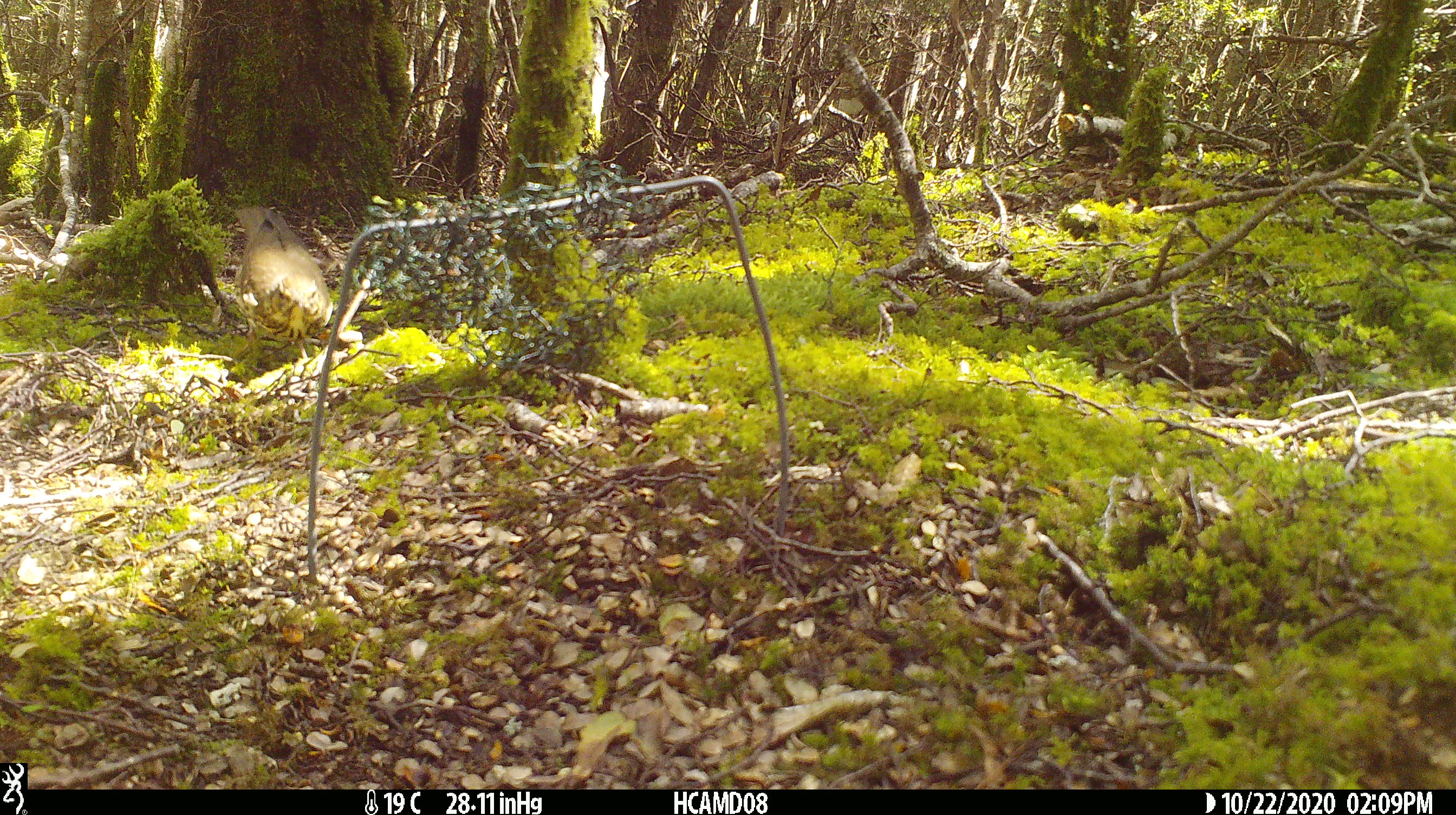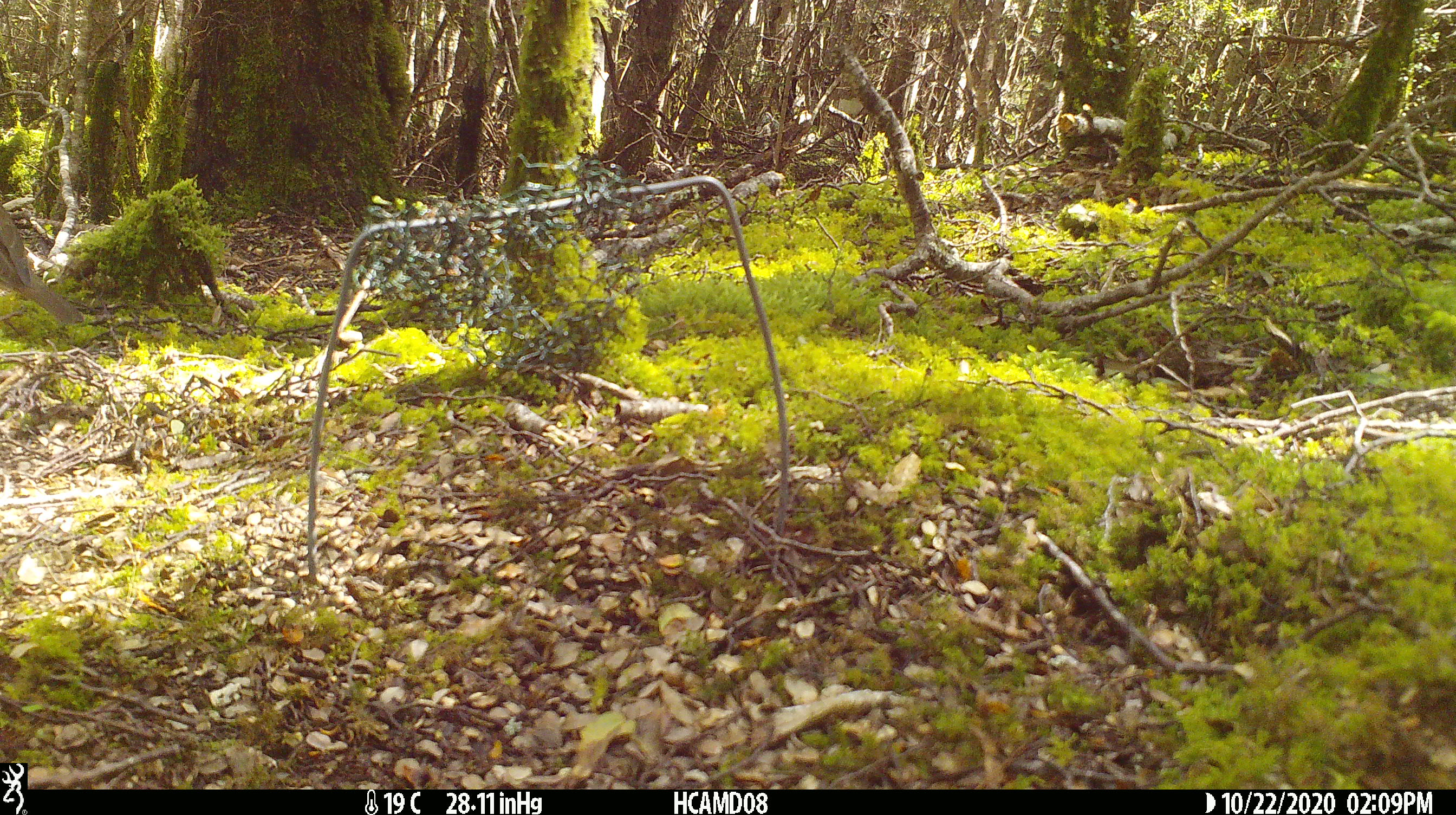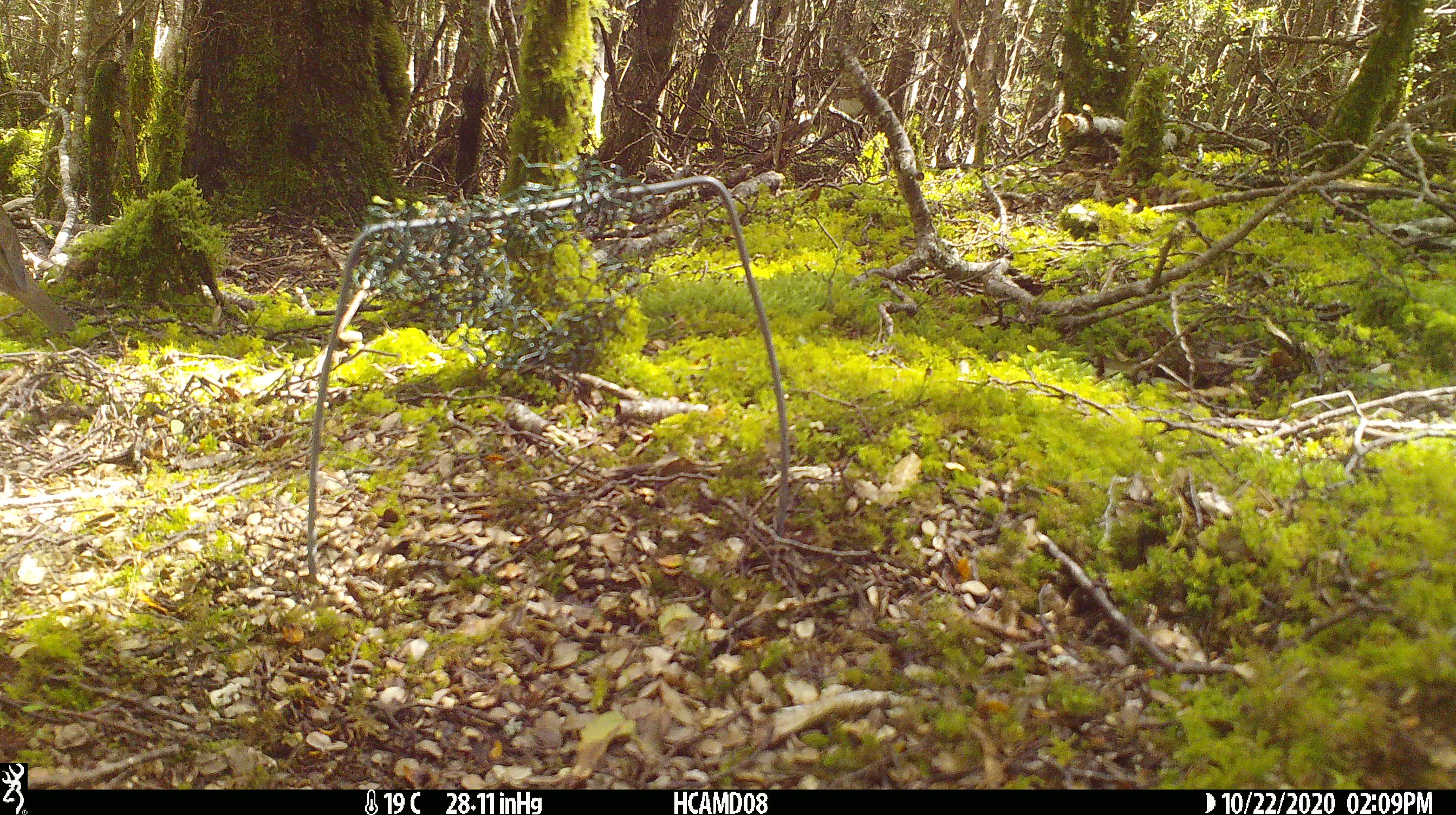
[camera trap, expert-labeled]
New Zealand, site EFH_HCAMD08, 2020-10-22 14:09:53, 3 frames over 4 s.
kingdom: Animalia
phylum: Chordata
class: Aves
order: Passeriformes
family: Turdidae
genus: Turdus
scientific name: Turdus philomelos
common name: song thrush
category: thrush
Thrush (song thrush) (Turdus philomelos).